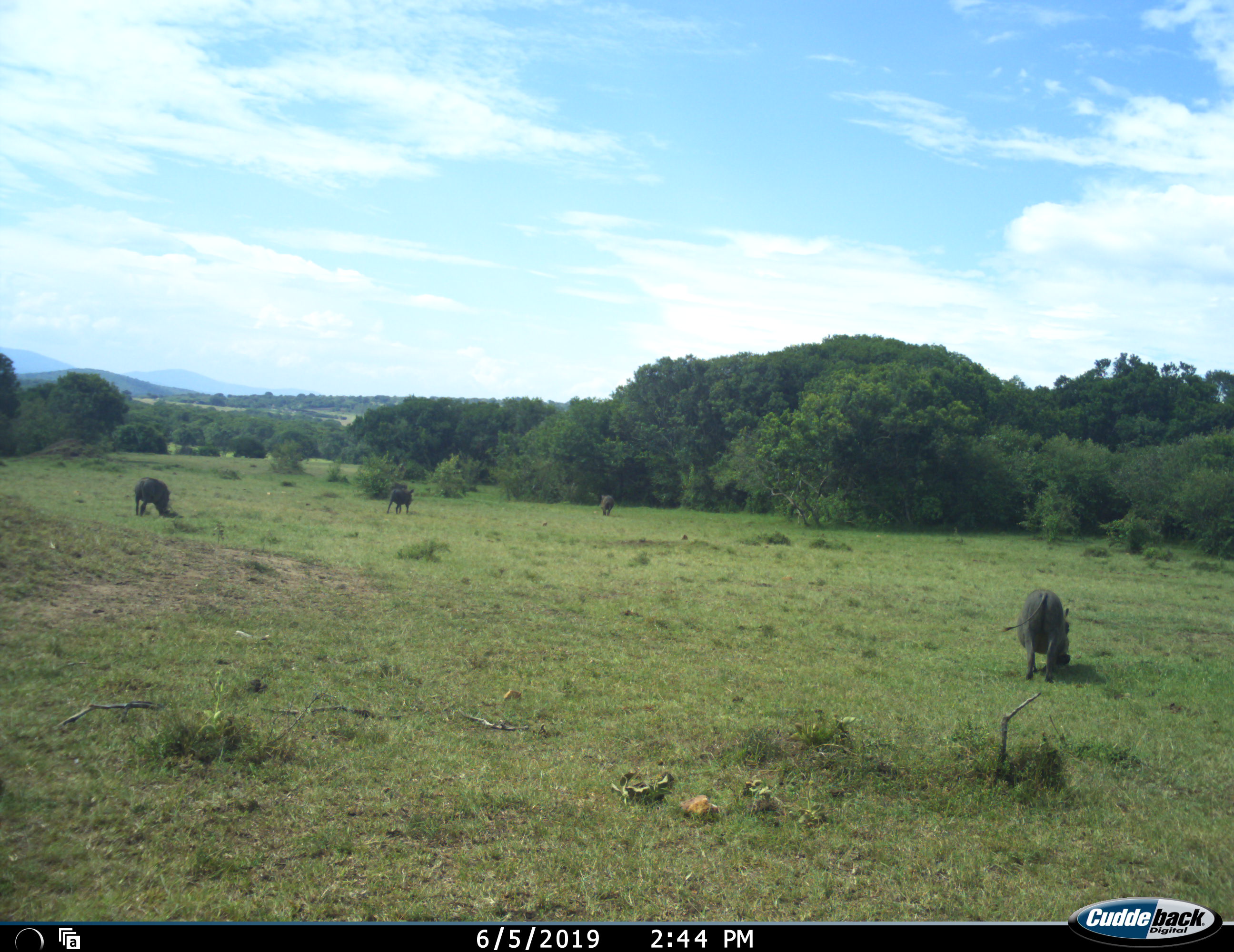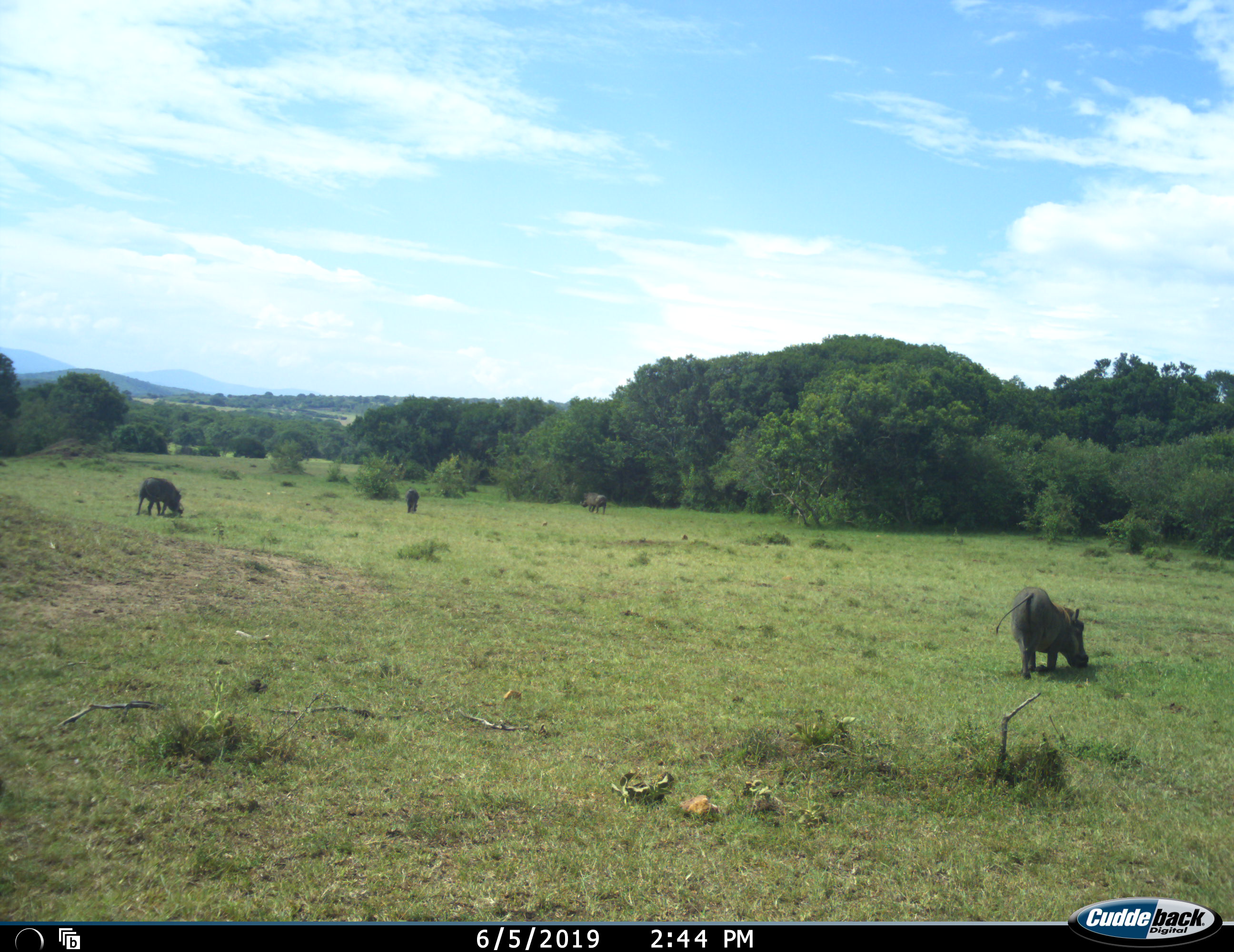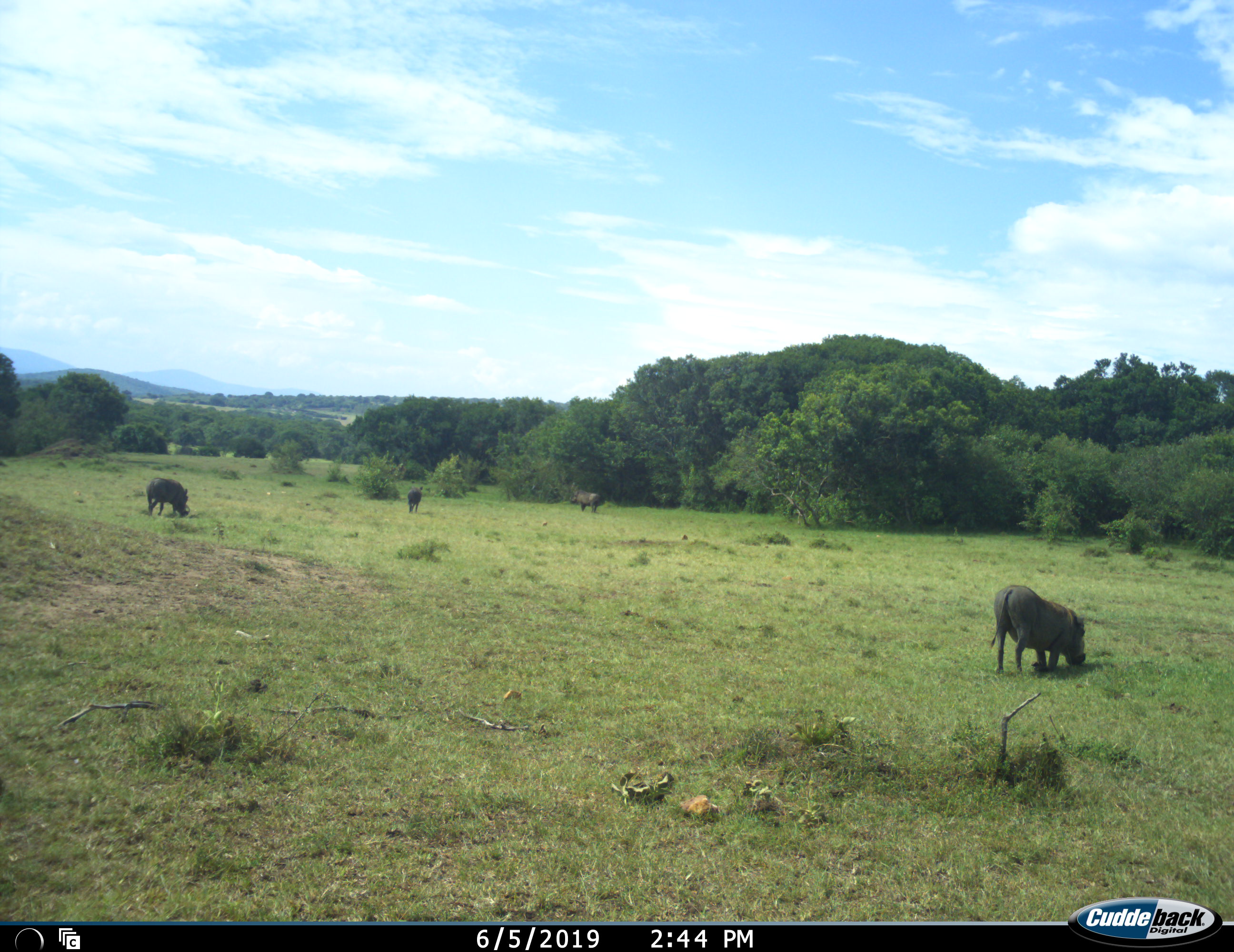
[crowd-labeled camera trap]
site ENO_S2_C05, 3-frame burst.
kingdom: Animalia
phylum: Chordata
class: Mammalia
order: Artiodactyla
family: Suidae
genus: Phacochoerus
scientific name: Phacochoerus africanus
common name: warthog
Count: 4.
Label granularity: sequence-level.